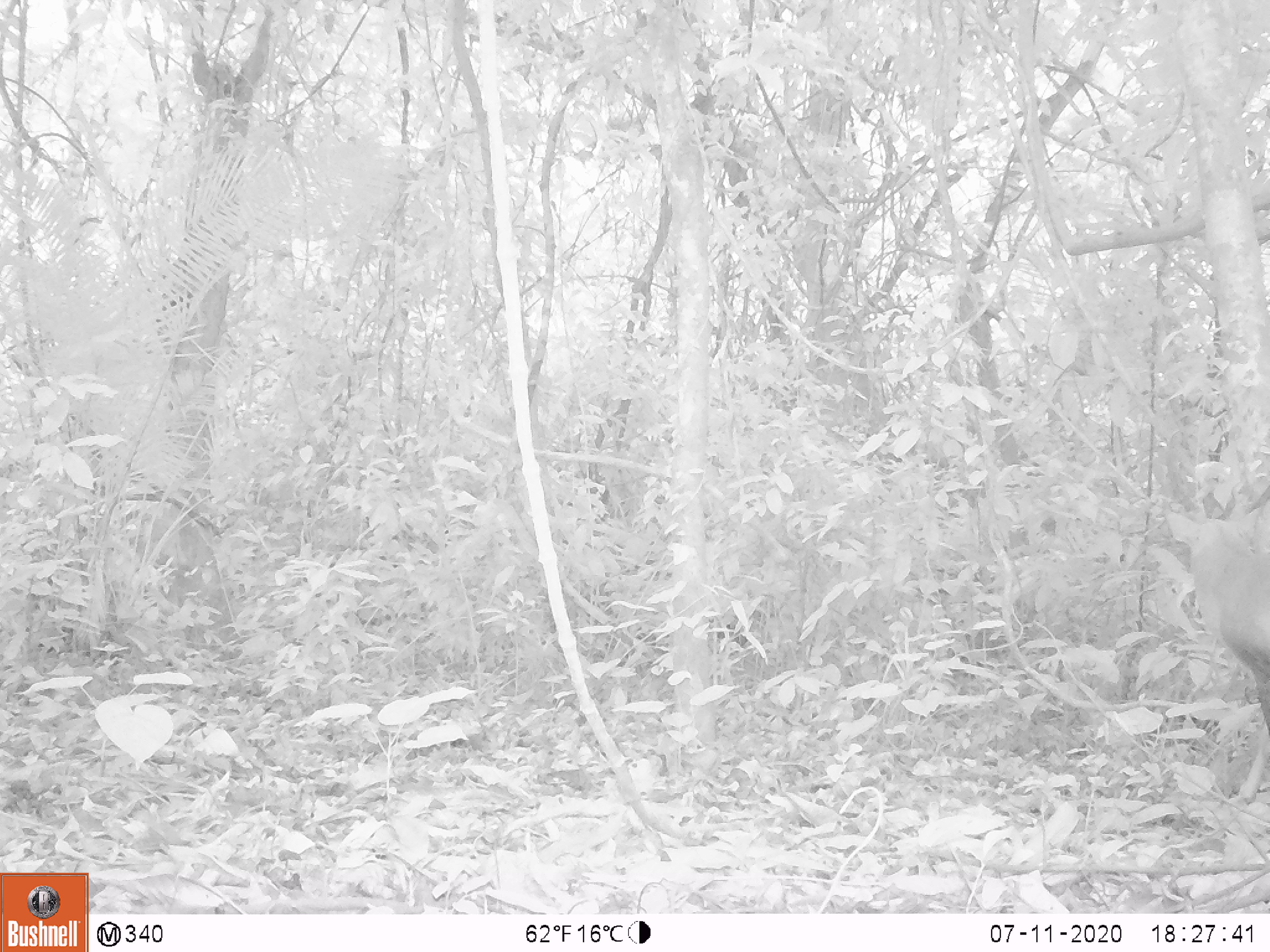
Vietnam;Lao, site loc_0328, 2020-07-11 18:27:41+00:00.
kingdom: Animalia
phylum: Chordata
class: Mammalia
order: Artiodactyla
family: Cervidae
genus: Muntiacus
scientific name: Muntiacus vuquangensis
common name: large-antlered muntjac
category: large antlered muntjac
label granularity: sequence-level